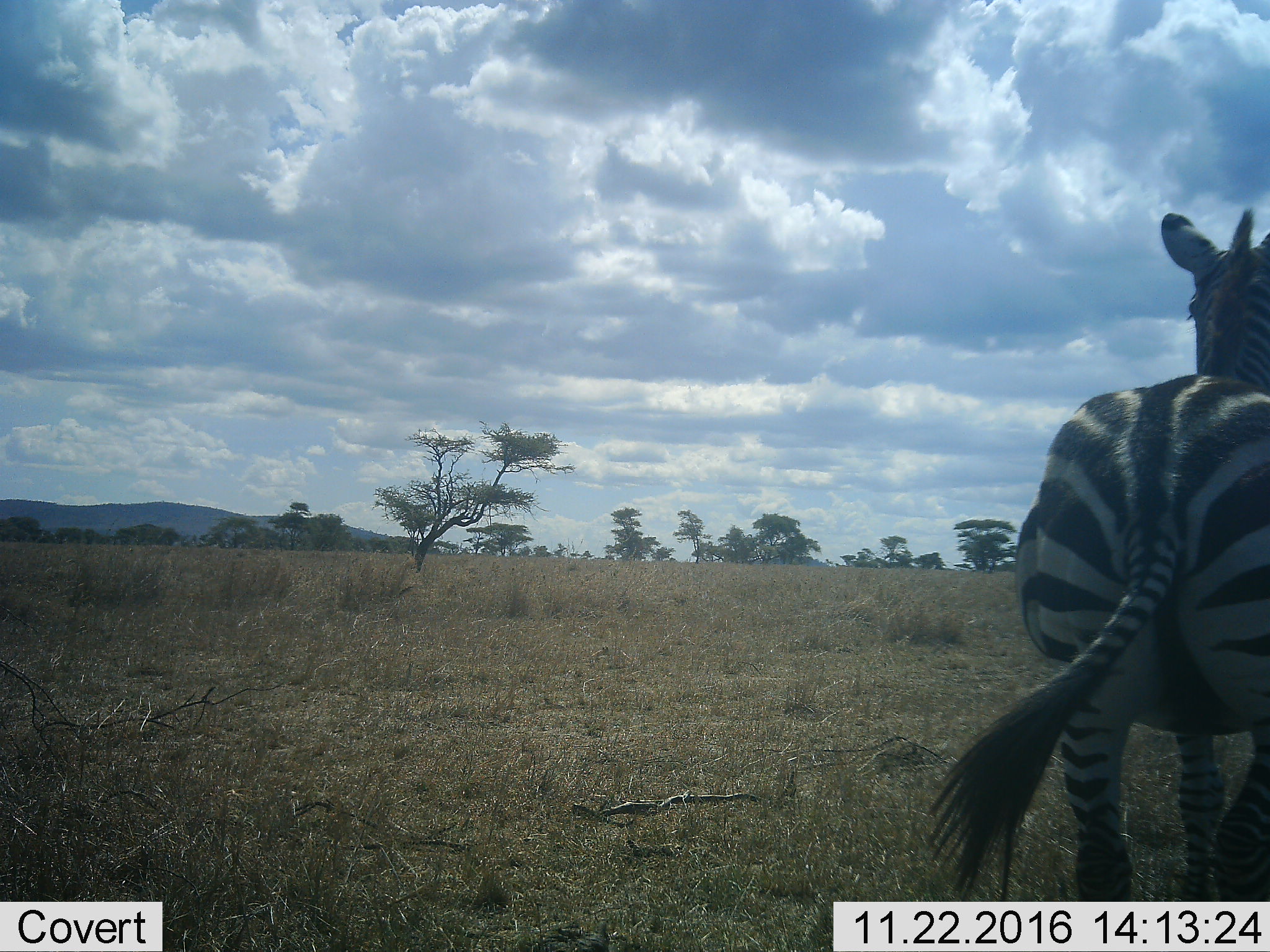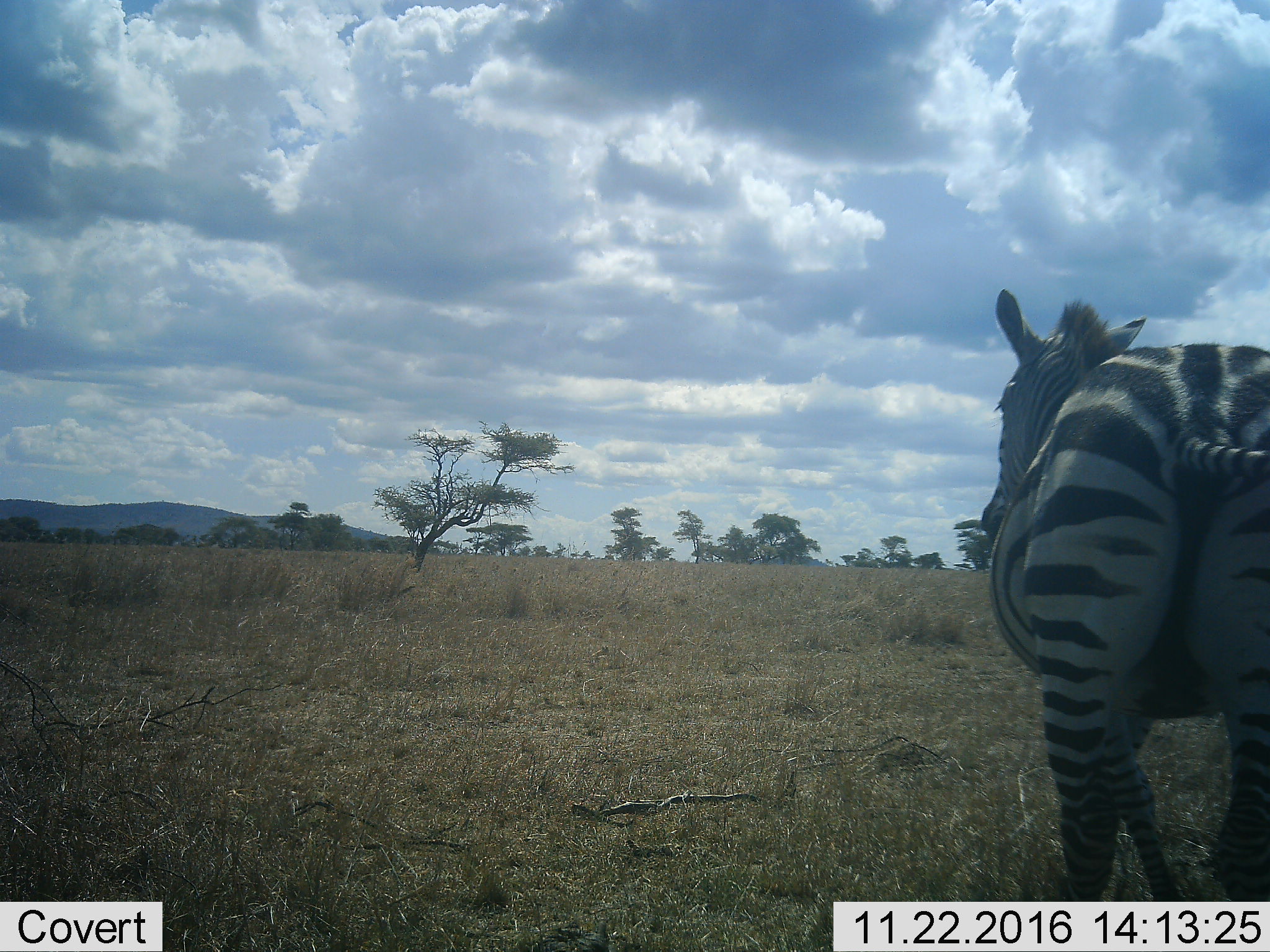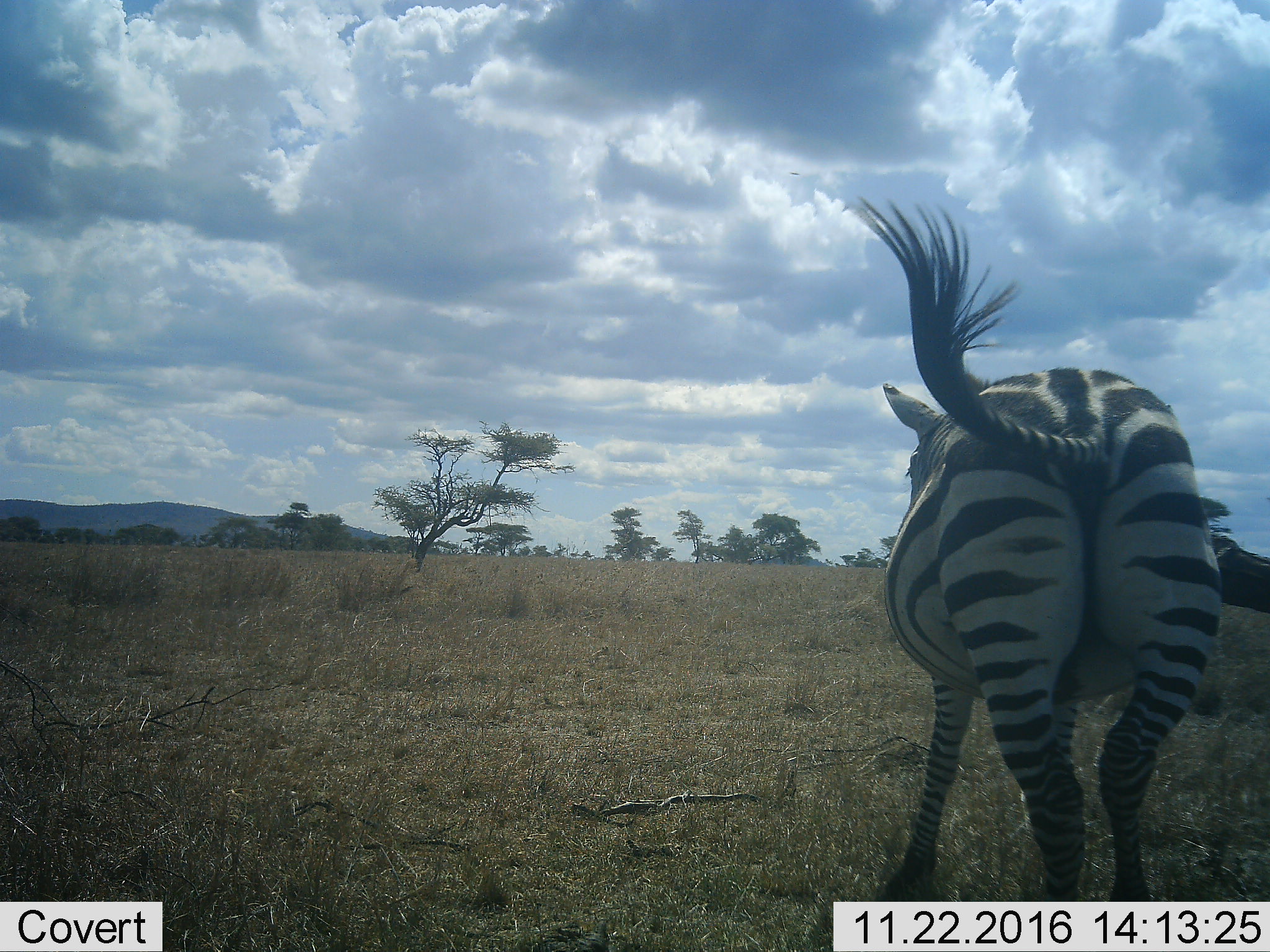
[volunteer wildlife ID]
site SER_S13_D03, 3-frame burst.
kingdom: Animalia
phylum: Chordata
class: Mammalia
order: Perissodactyla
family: Equidae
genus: Equus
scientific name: Equus quagga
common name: plains zebra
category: zebraplains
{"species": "zebraplains (plains zebra) (Equus quagga)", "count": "1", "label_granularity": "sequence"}